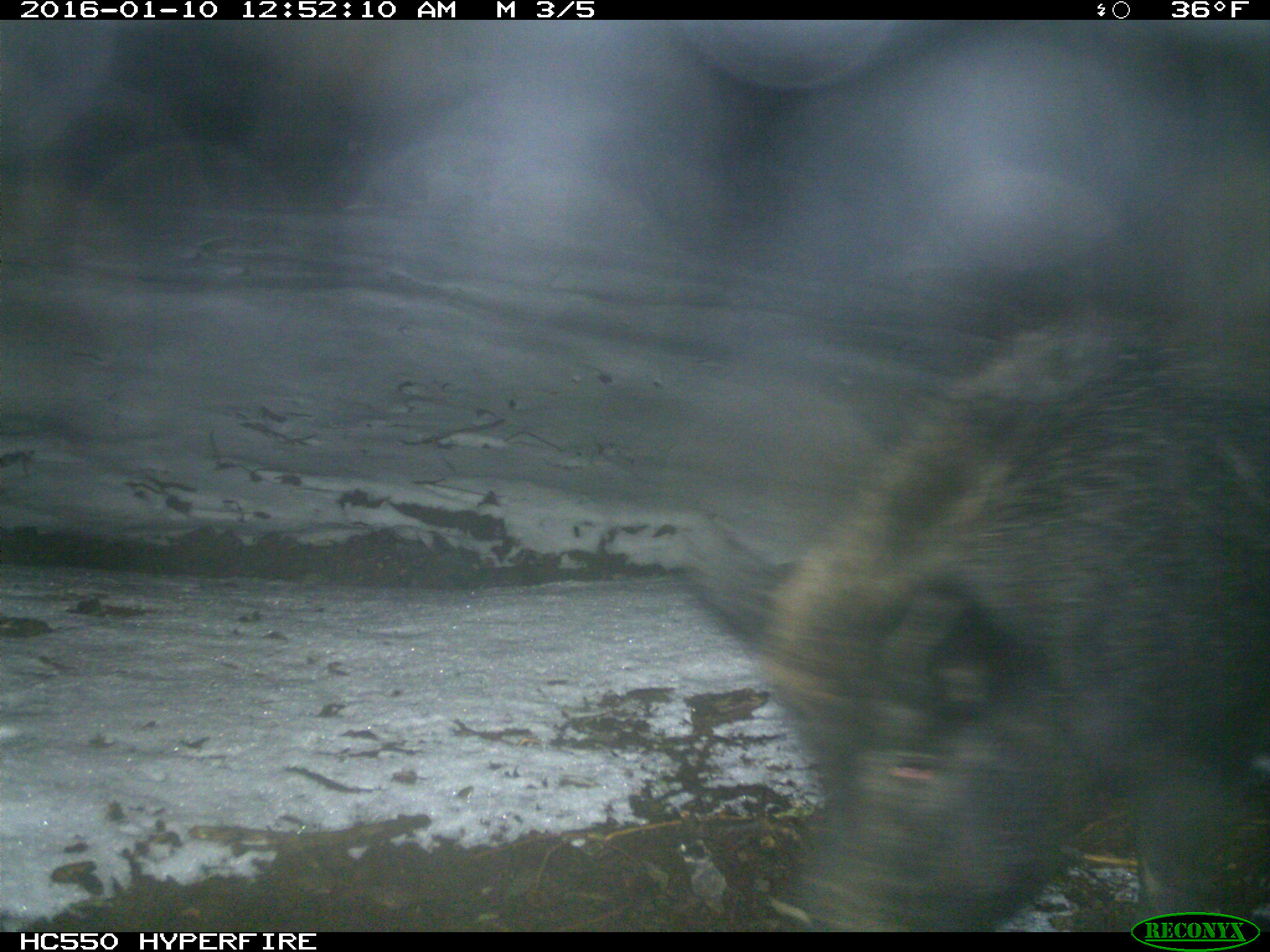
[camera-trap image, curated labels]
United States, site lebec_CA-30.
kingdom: Animalia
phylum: Chordata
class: Mammalia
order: Artiodactyla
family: Suidae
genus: Sus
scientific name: Sus scrofa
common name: wild boar